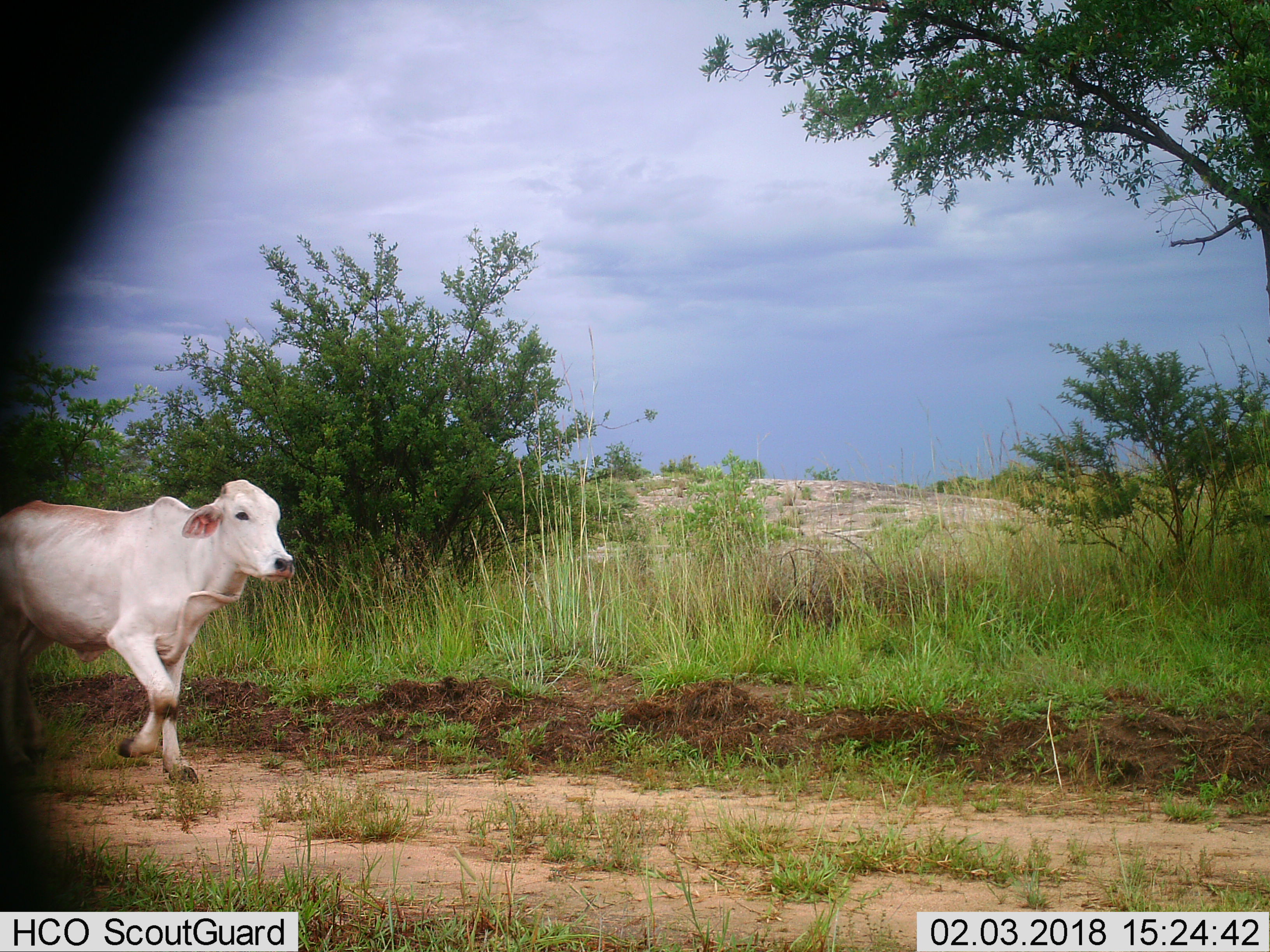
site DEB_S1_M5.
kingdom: Animalia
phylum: Chordata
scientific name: Vertebrata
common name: domestic animal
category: domesticanimal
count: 1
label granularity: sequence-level